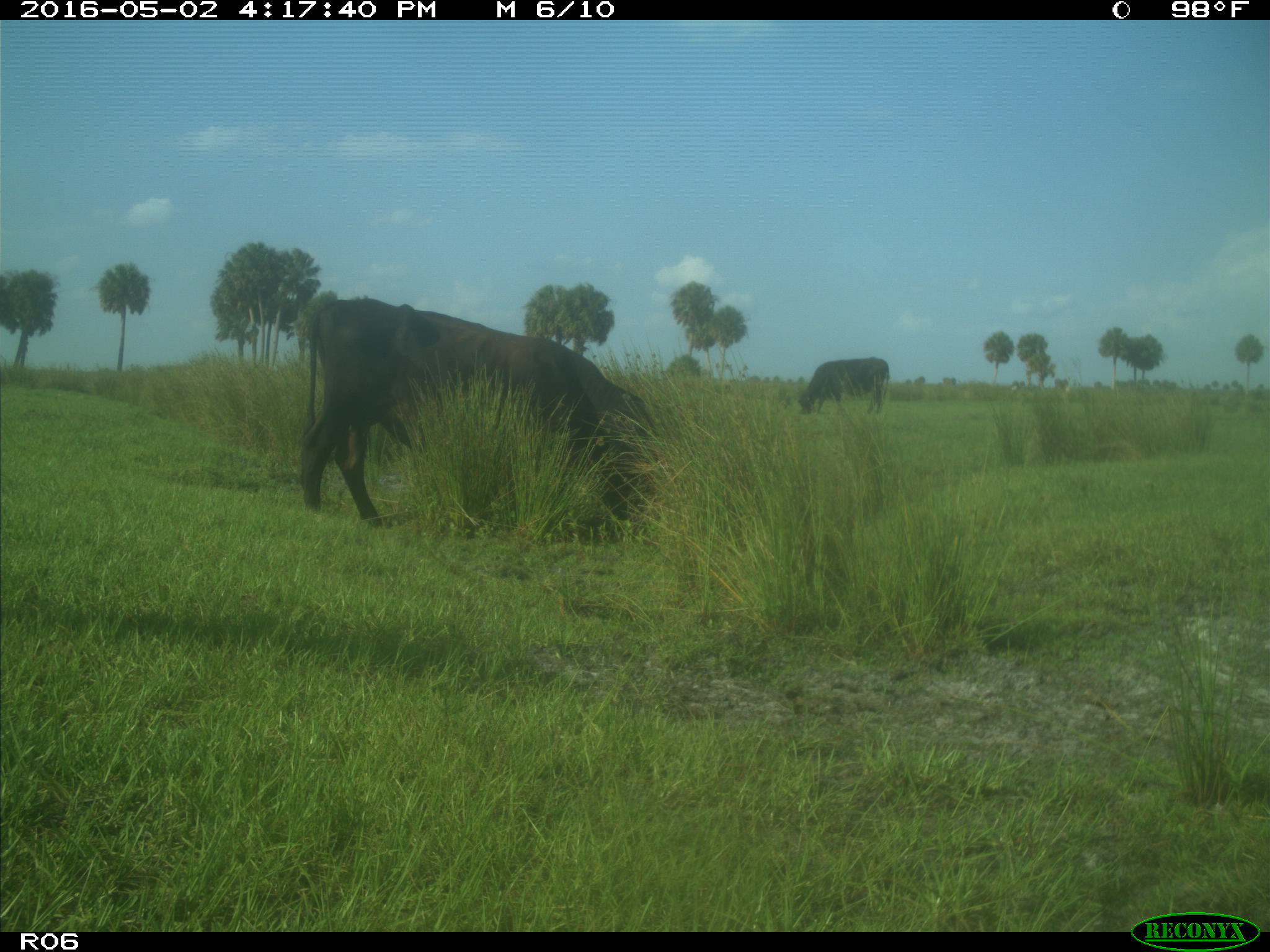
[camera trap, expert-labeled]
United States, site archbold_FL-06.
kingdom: Animalia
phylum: Chordata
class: Mammalia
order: Artiodactyla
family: Bovidae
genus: Bos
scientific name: Bos taurus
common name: domestic cow